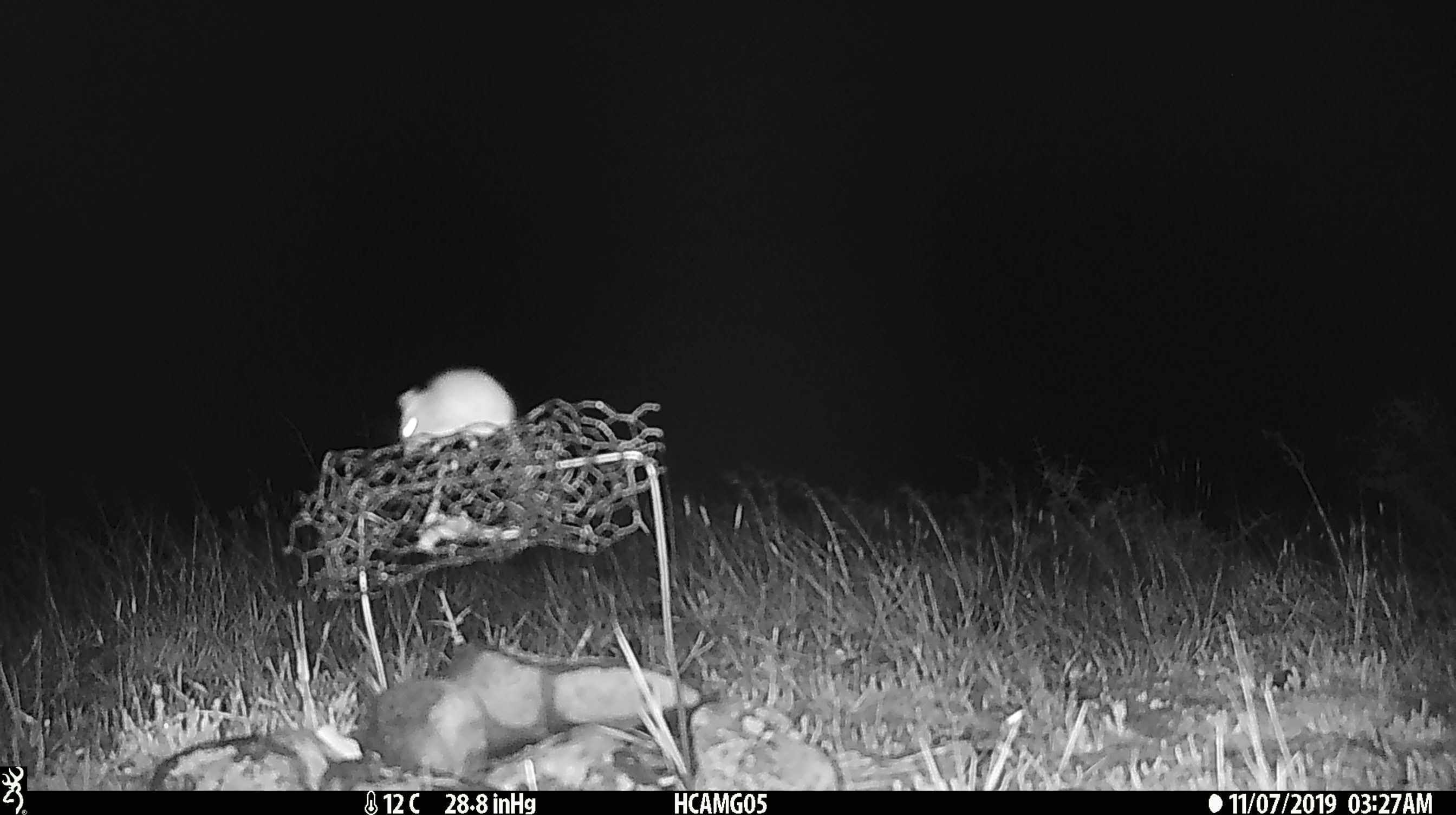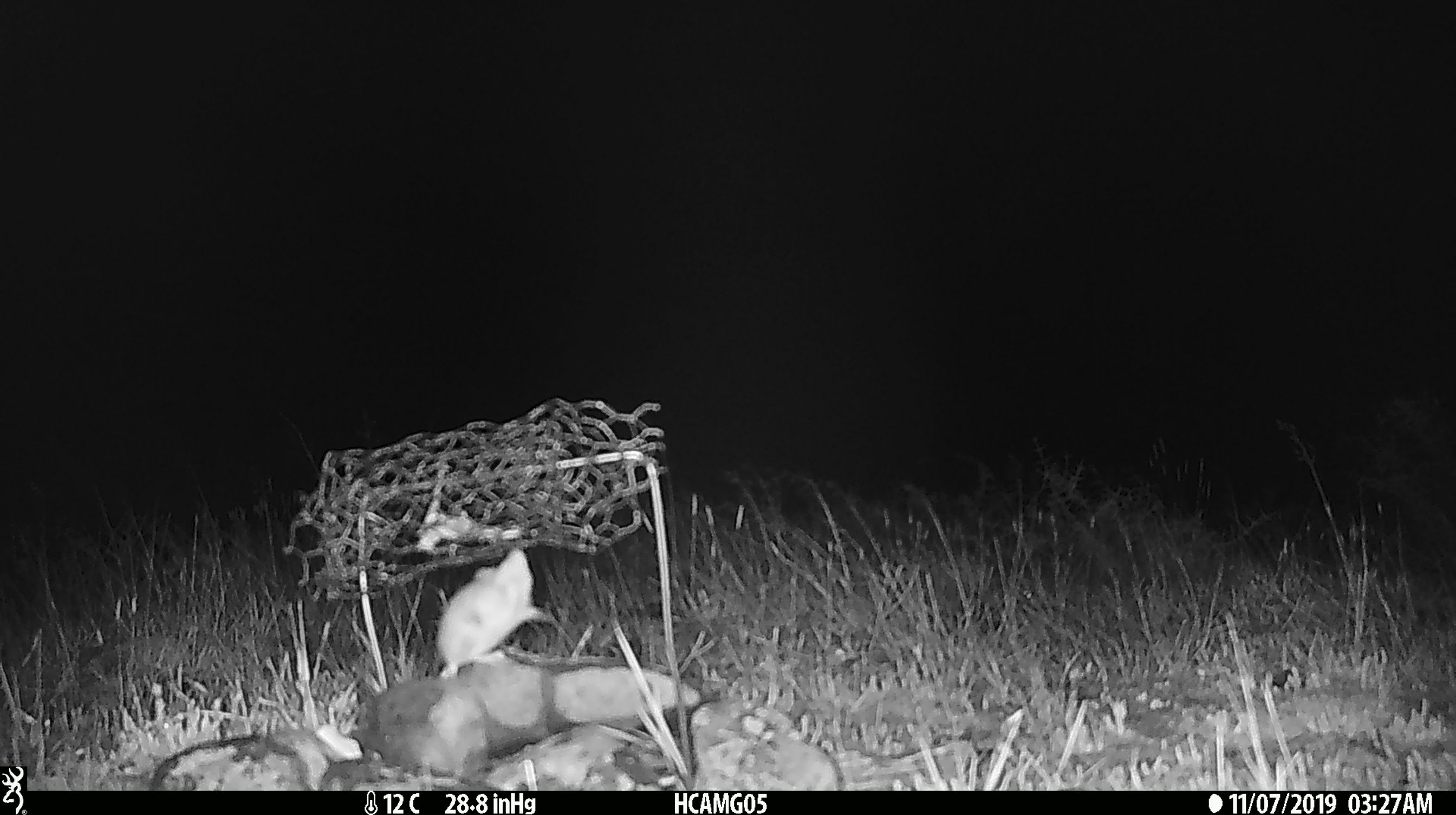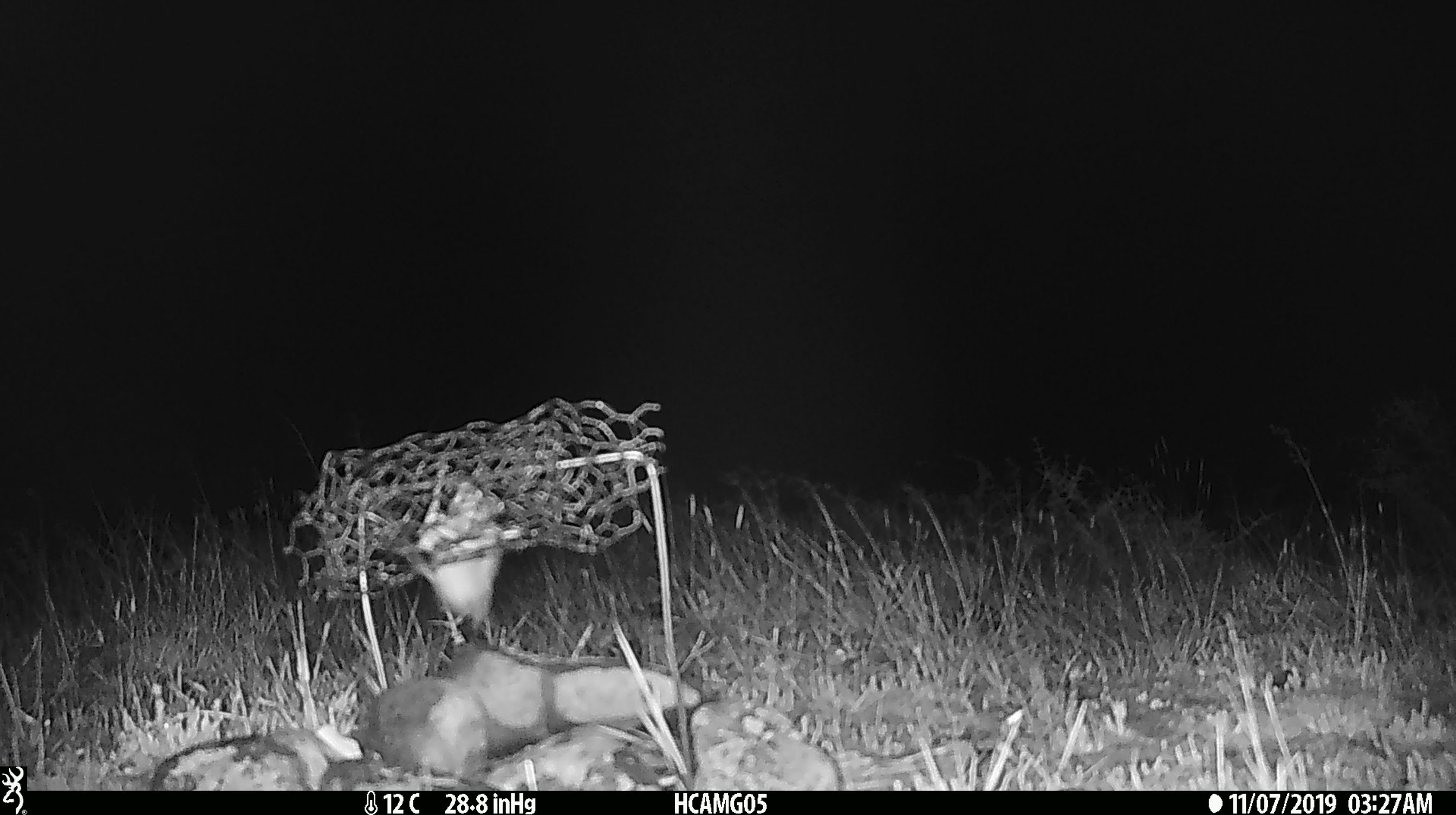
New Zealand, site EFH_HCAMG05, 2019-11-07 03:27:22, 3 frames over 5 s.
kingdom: Animalia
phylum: Chordata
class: Mammalia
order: Rodentia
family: Muridae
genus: Mus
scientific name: Mus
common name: mouse